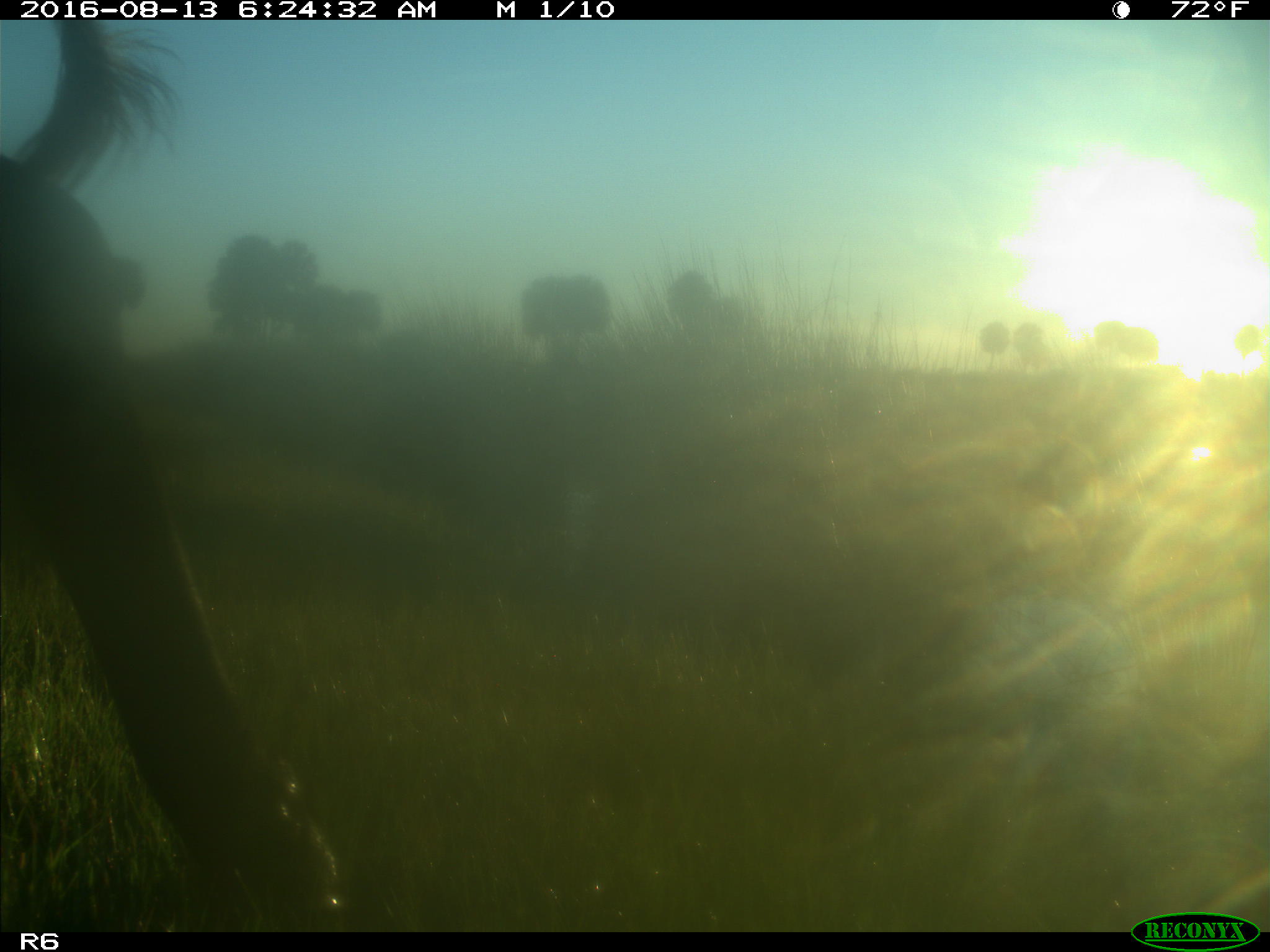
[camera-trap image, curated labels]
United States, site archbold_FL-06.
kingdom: Animalia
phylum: Chordata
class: Mammalia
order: Artiodactyla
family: Bovidae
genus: Bos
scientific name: Bos taurus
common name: domestic cow